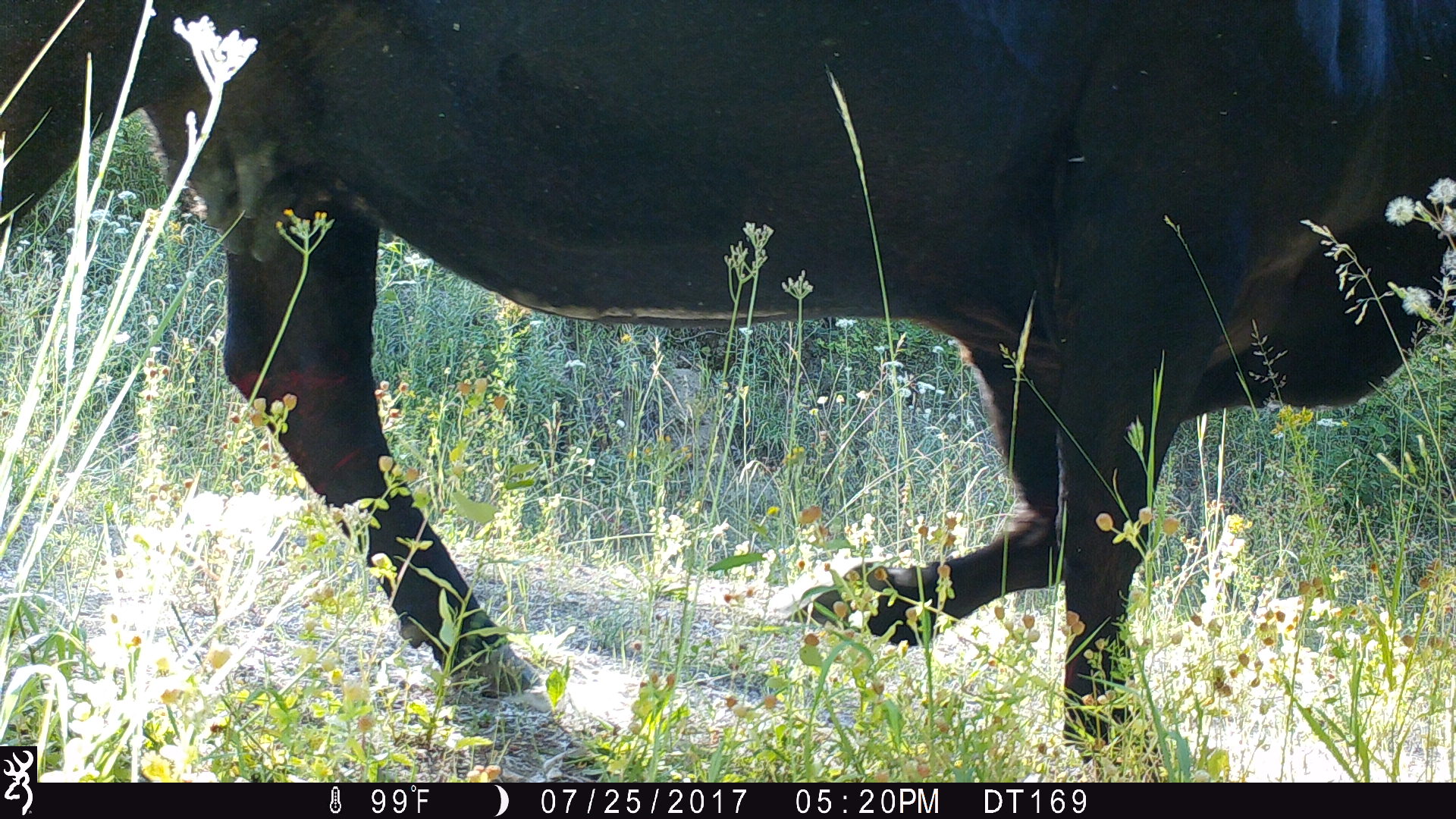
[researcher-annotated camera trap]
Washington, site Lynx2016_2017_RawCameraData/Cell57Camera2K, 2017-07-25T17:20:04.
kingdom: Animalia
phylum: Chordata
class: Mammalia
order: Artiodactyla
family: Bovidae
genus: Bos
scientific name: Bos taurus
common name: domestic cattle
Domestic cattle (Bos taurus). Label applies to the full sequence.